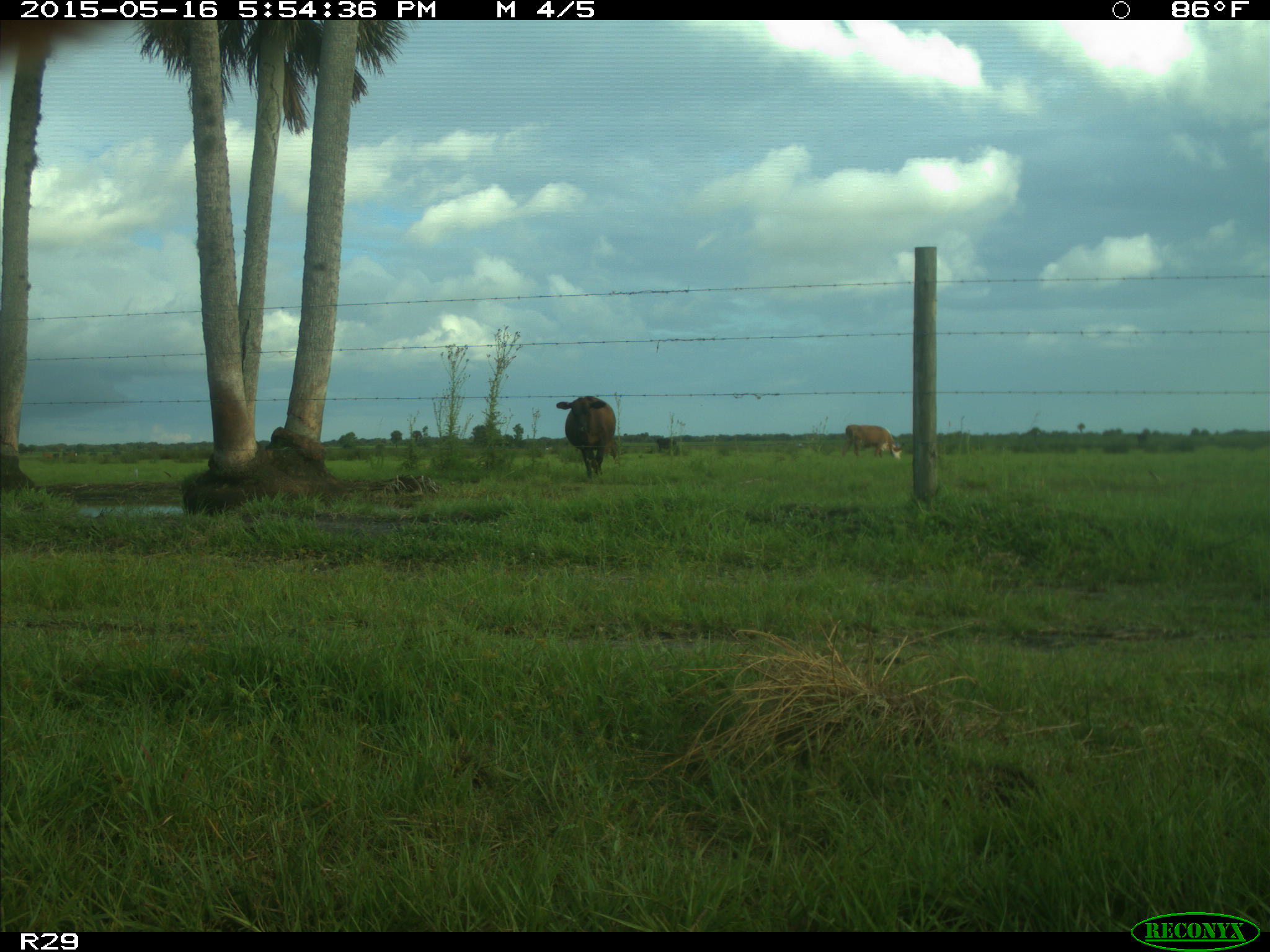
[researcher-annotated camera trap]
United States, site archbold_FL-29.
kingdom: Animalia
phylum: Chordata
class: Mammalia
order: Artiodactyla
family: Bovidae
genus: Bos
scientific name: Bos taurus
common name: domestic cow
Bos taurus (domestic cow).